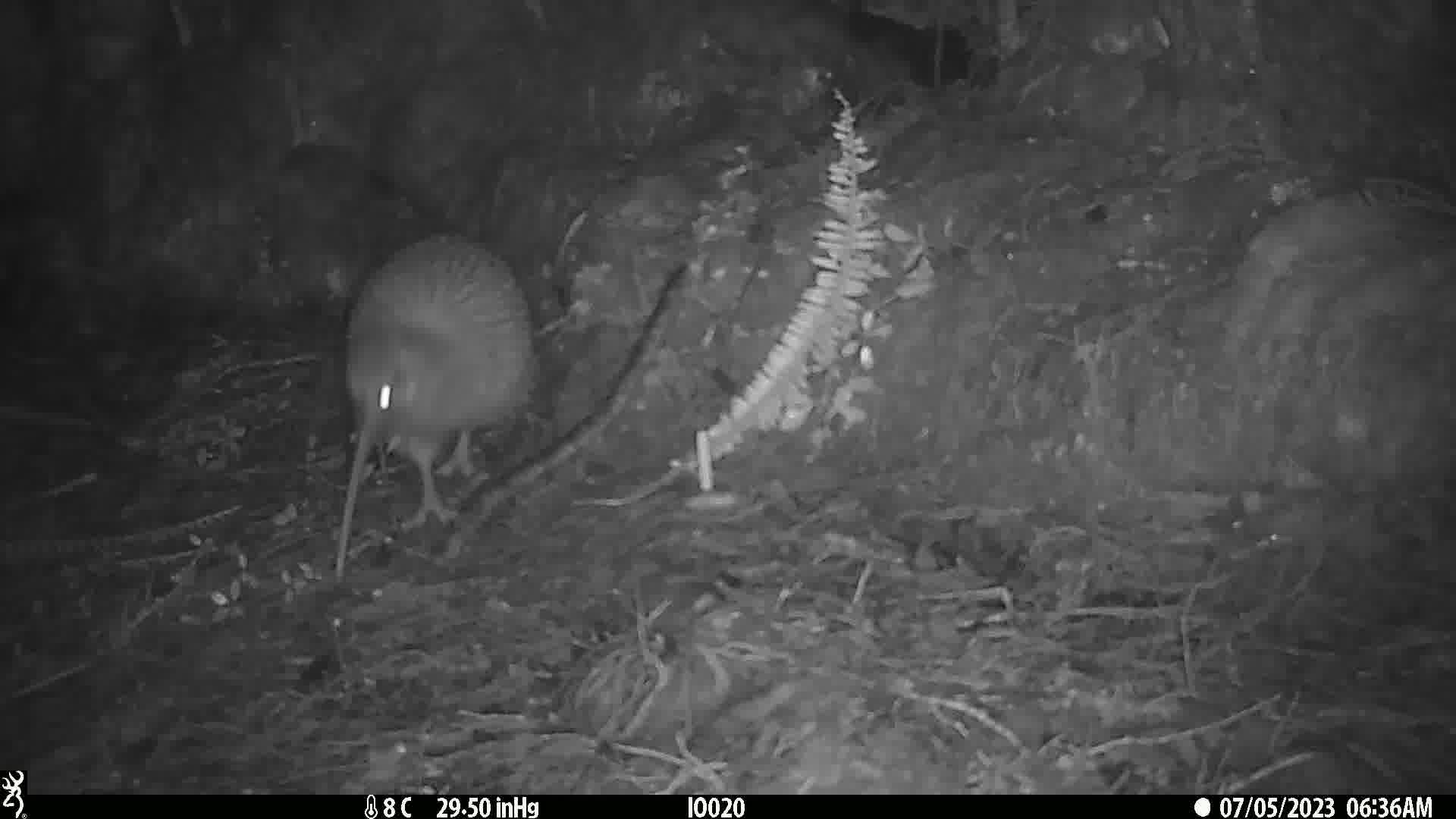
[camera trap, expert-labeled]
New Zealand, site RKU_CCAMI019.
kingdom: Animalia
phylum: Chordata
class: Aves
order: Apterygiformes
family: Apterygidae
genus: Apteryx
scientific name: Apteryx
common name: kiwi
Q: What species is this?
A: Kiwi (Apteryx).